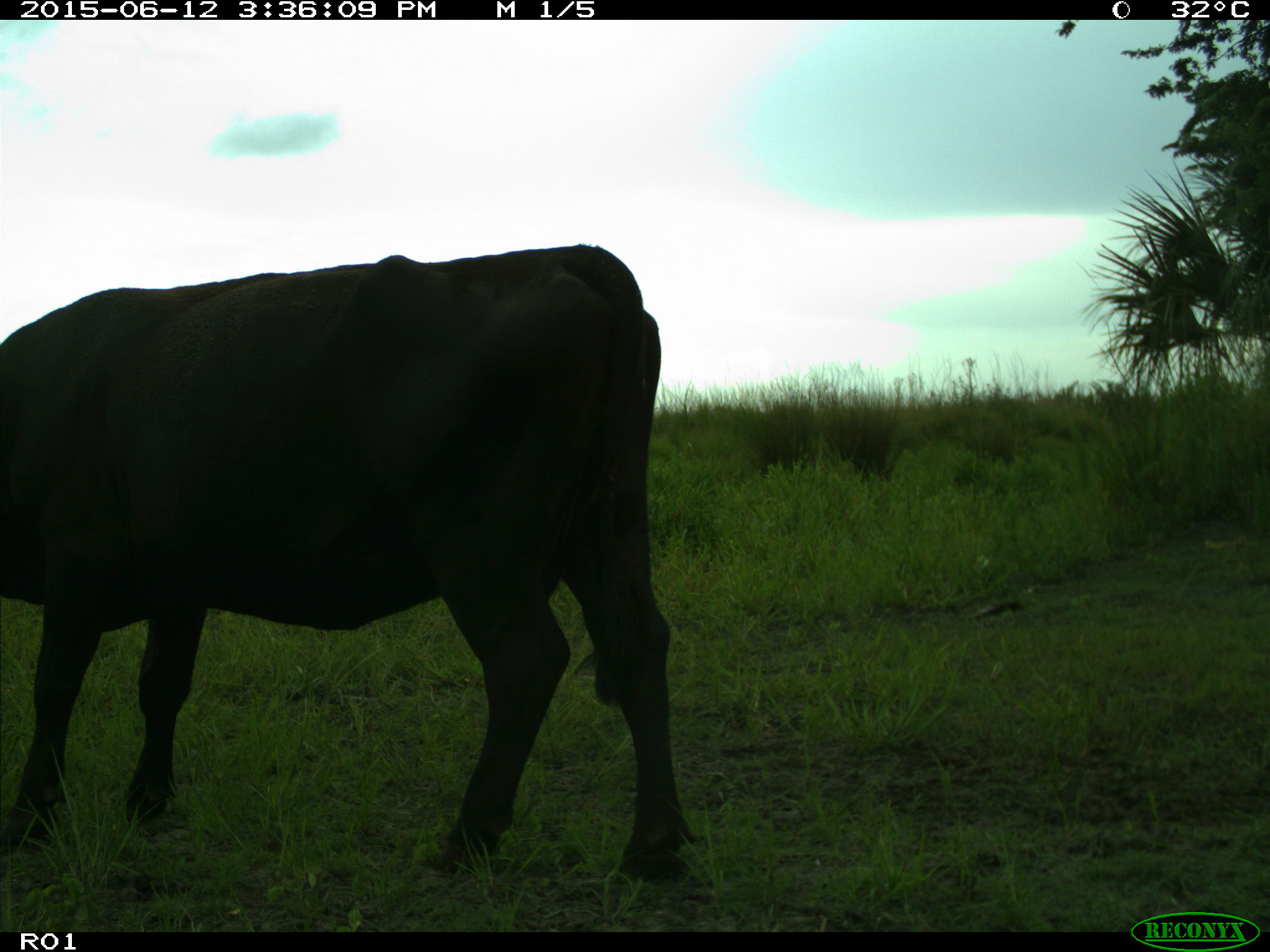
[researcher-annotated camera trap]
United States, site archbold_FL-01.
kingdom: Animalia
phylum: Chordata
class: Mammalia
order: Artiodactyla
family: Bovidae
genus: Bos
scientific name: Bos taurus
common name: domestic cow